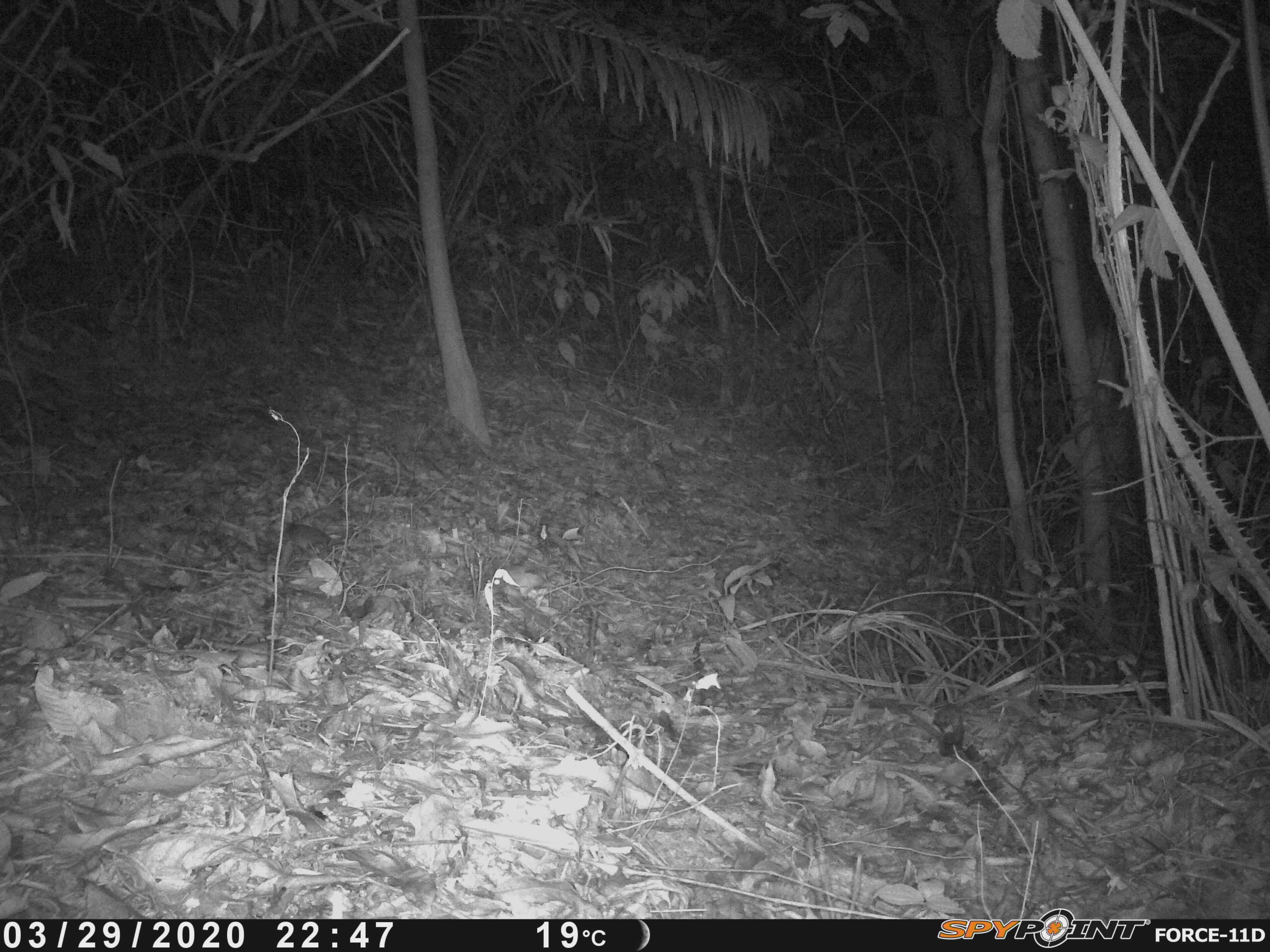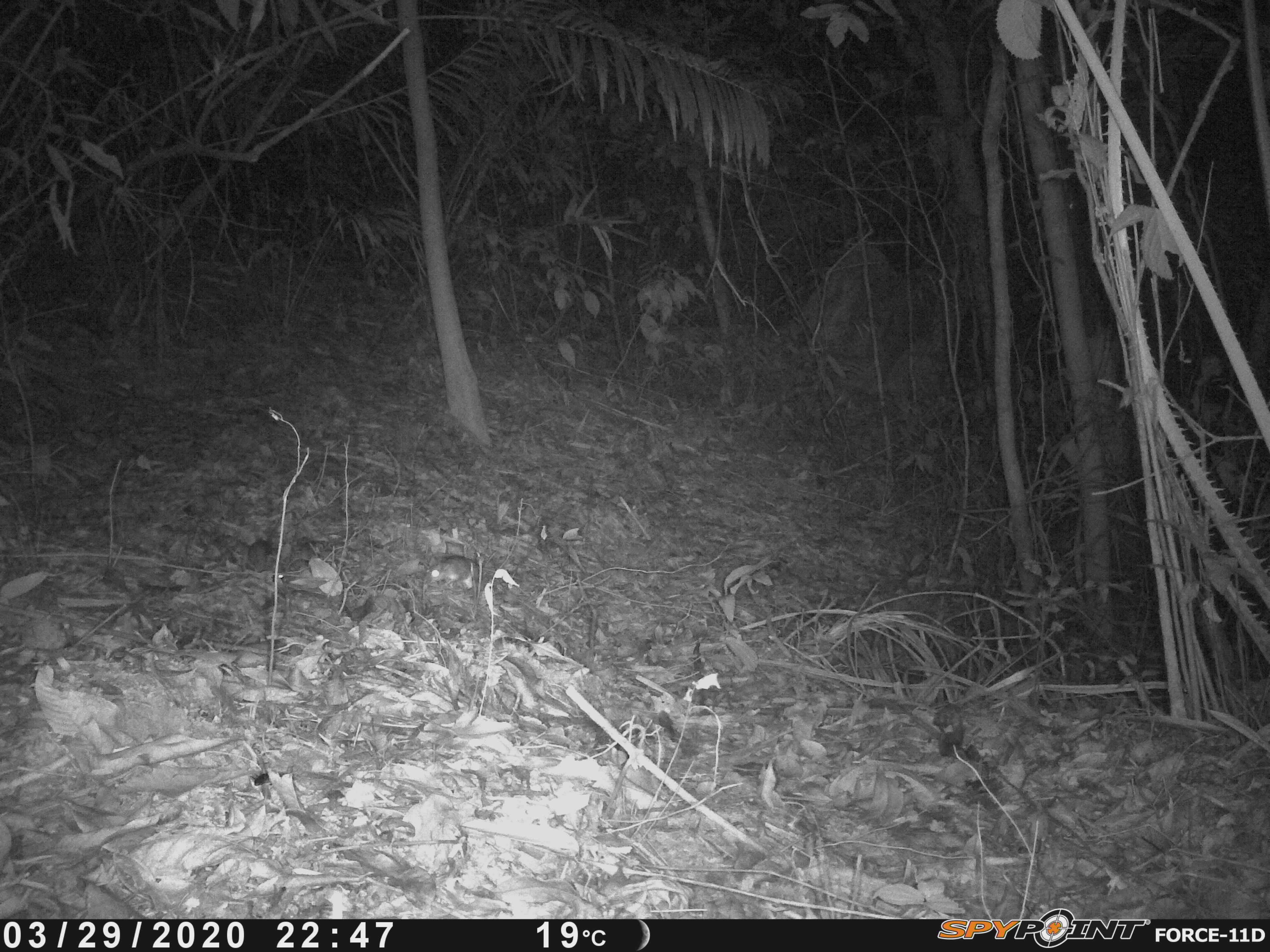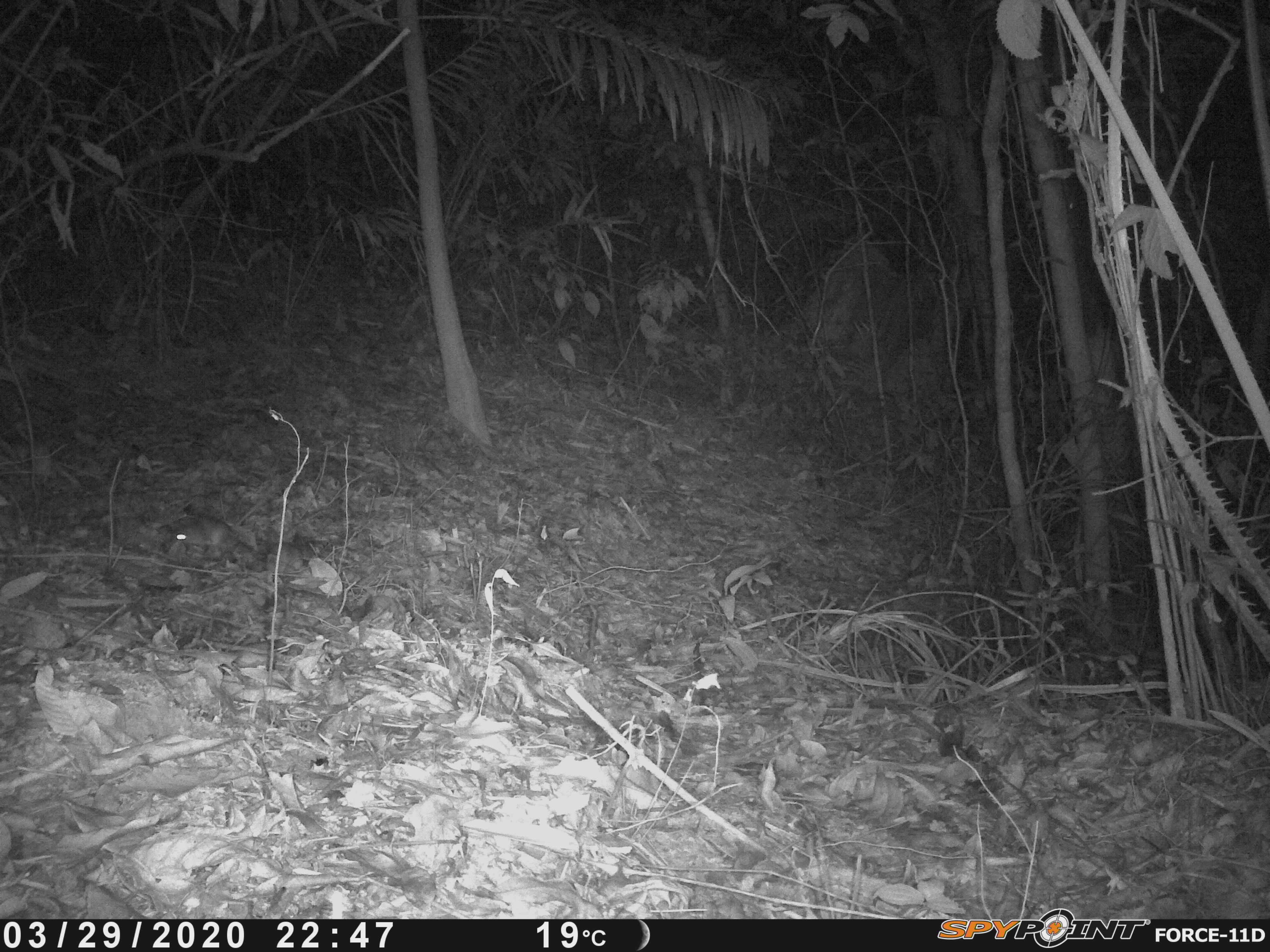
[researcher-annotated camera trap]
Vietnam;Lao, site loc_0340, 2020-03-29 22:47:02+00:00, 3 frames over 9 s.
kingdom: Animalia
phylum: Chordata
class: Mammalia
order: Rodentia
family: Muridae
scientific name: Muridae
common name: old-world mice and rats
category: unidentified murid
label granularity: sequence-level